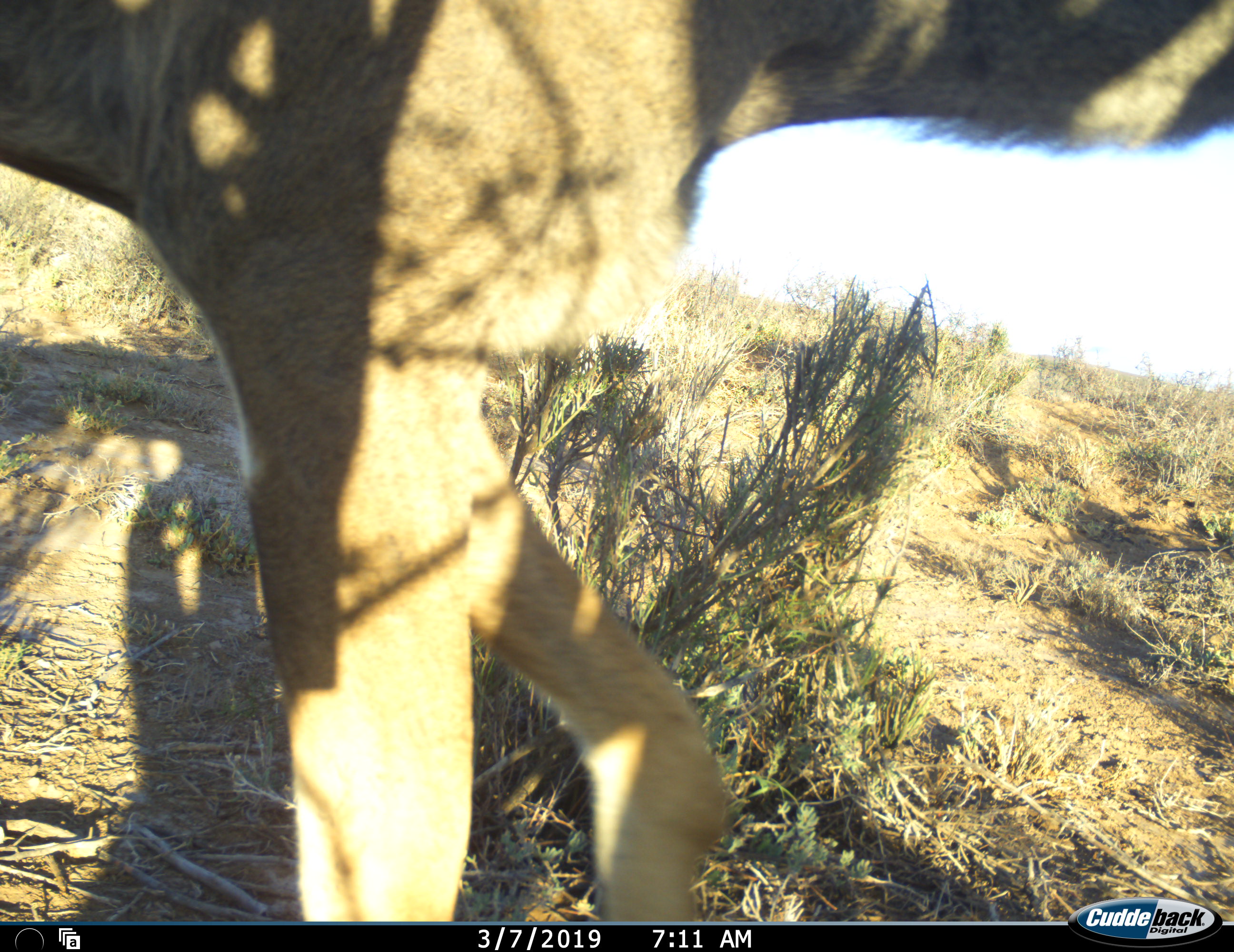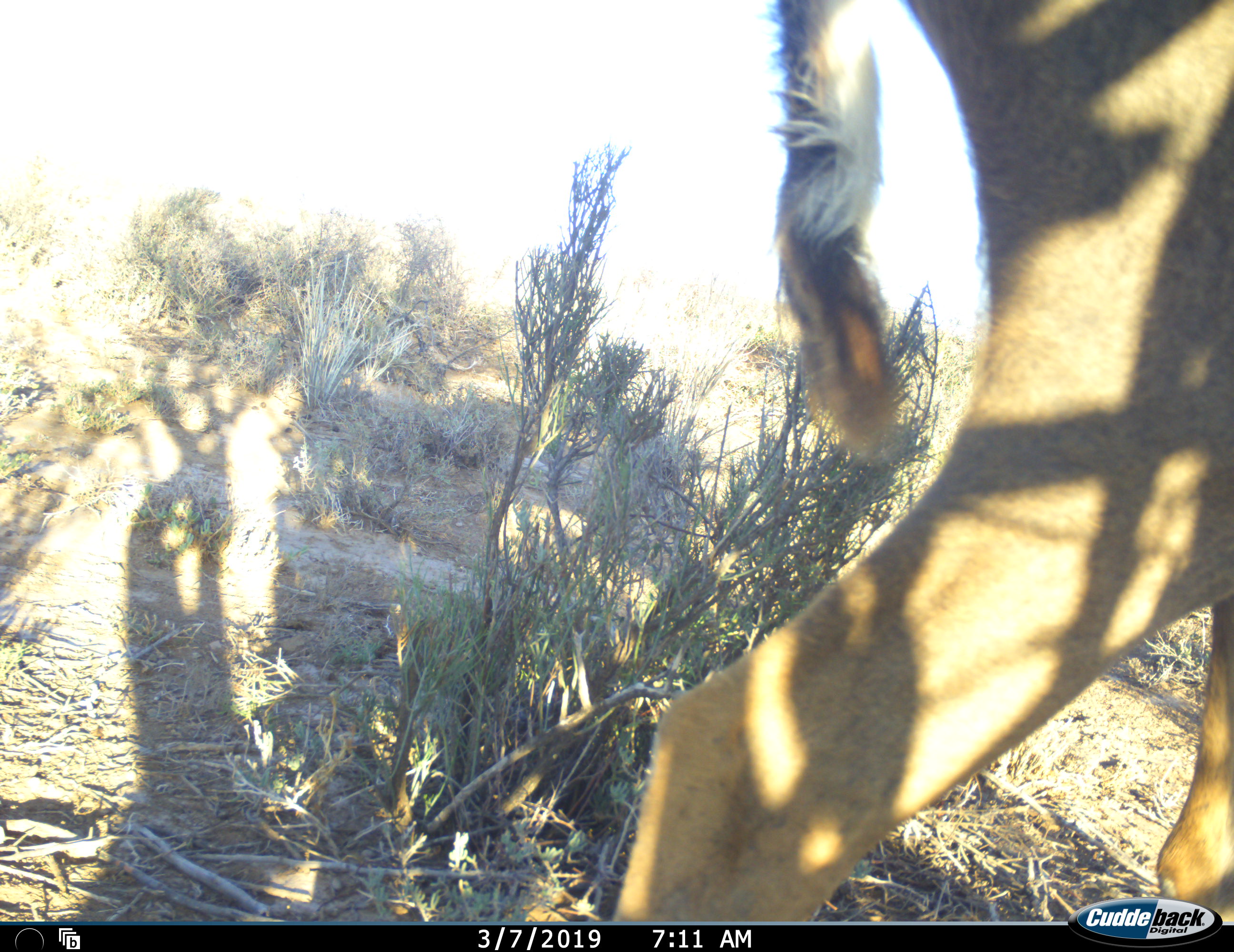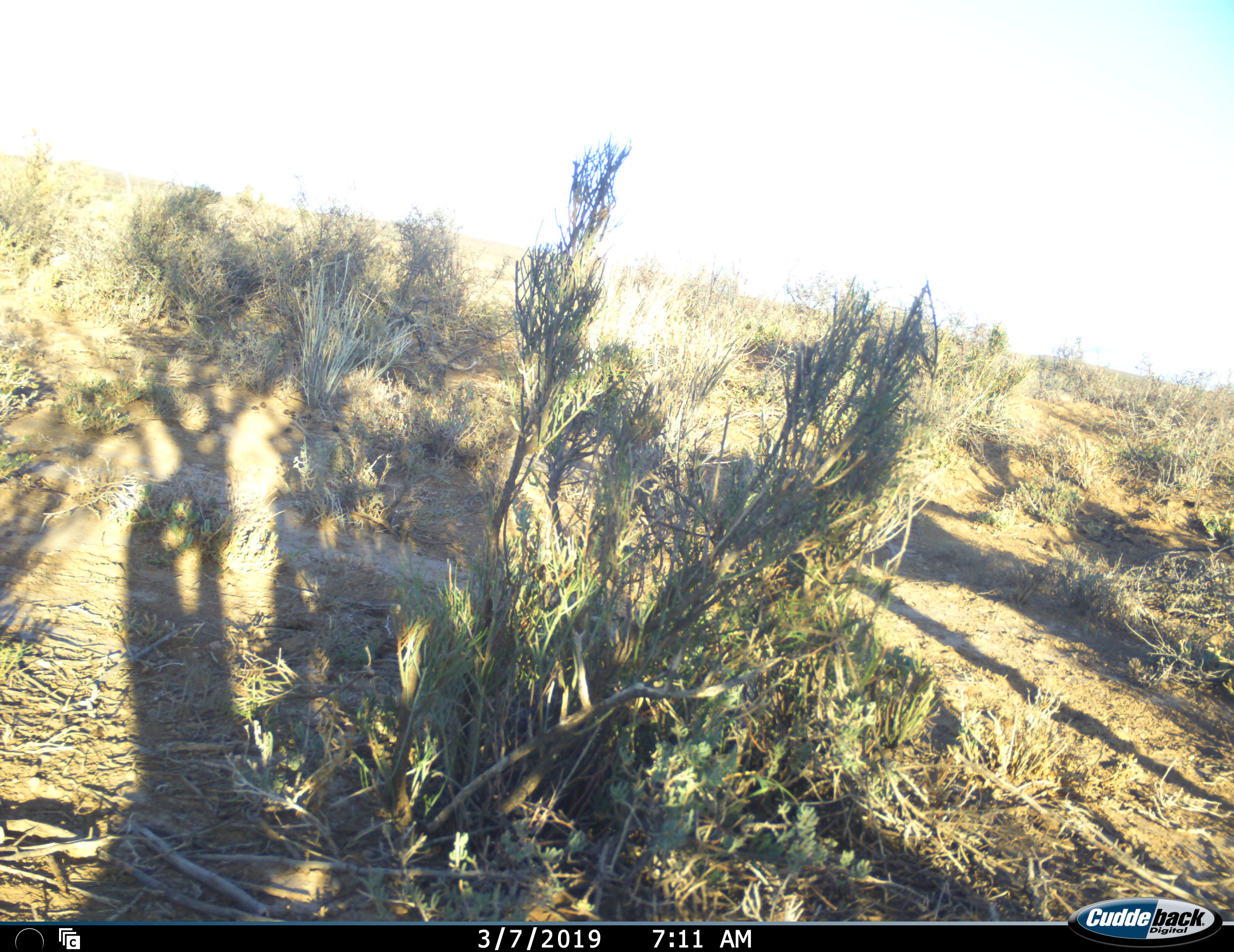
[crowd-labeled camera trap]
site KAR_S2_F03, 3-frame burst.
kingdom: Animalia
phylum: Chordata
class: Mammalia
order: Artiodactyla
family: Bovidae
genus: Tragelaphus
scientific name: Tragelaphus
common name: kudu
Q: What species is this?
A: Kudu (Tragelaphus).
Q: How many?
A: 1.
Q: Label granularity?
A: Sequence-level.